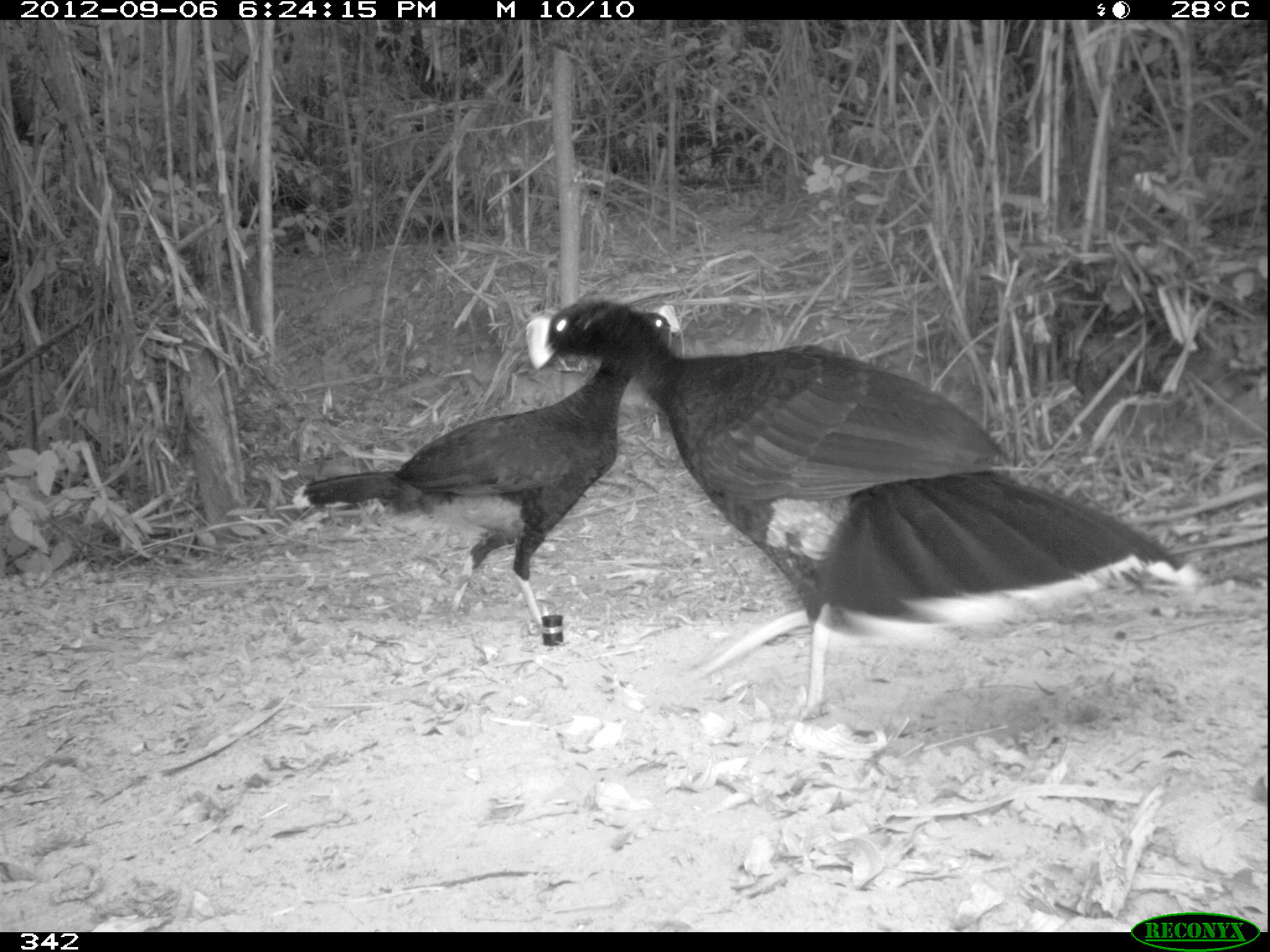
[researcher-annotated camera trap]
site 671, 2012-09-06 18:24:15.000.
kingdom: Animalia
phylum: Chordata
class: Aves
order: Galliformes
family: Cracidae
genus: Mitu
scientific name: Mitu tuberosum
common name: razor-billed curassow